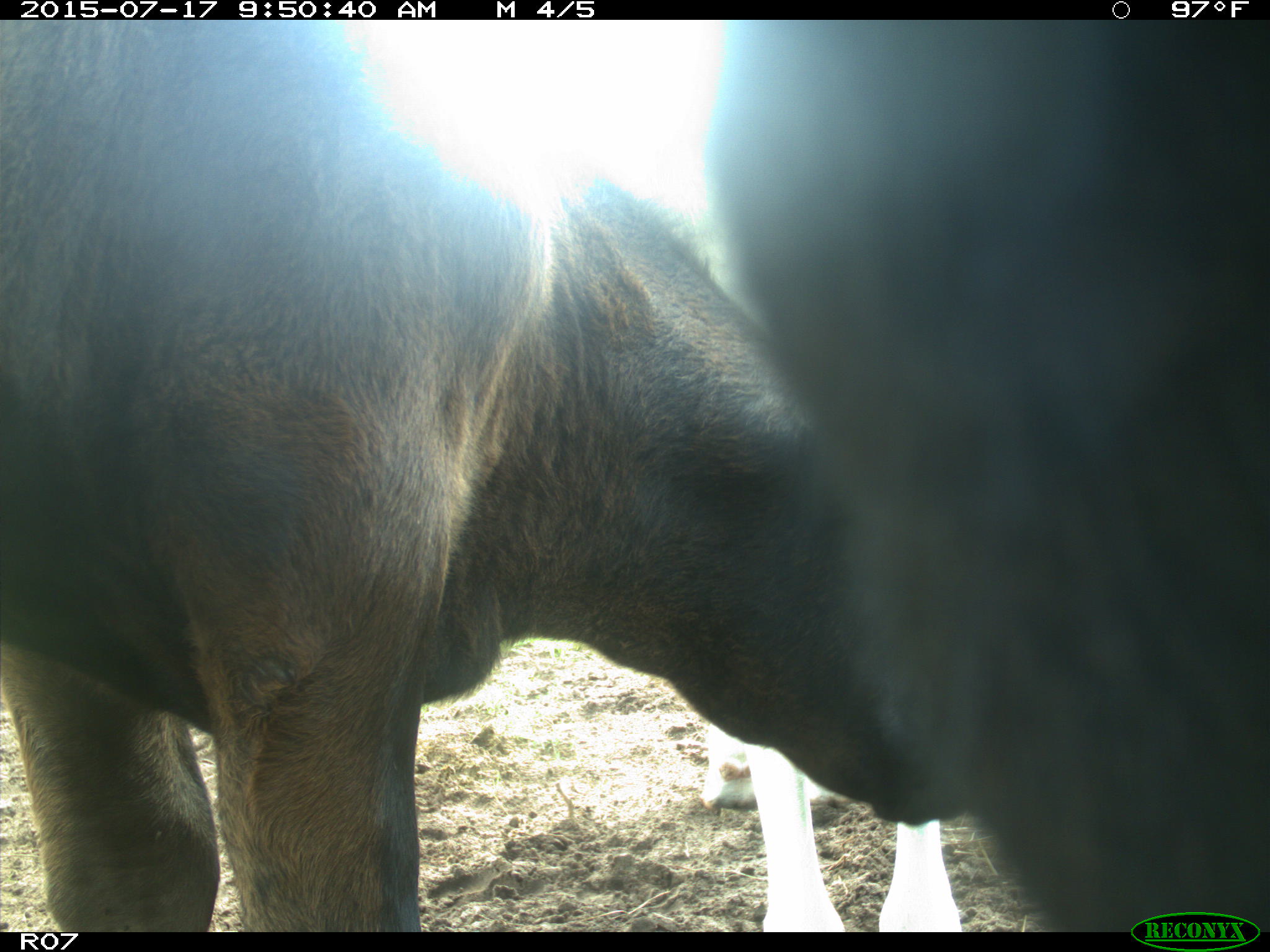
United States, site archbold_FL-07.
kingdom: Animalia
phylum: Chordata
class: Mammalia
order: Artiodactyla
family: Bovidae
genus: Bos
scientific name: Bos taurus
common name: domestic cow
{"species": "Bos taurus (domestic cow)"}